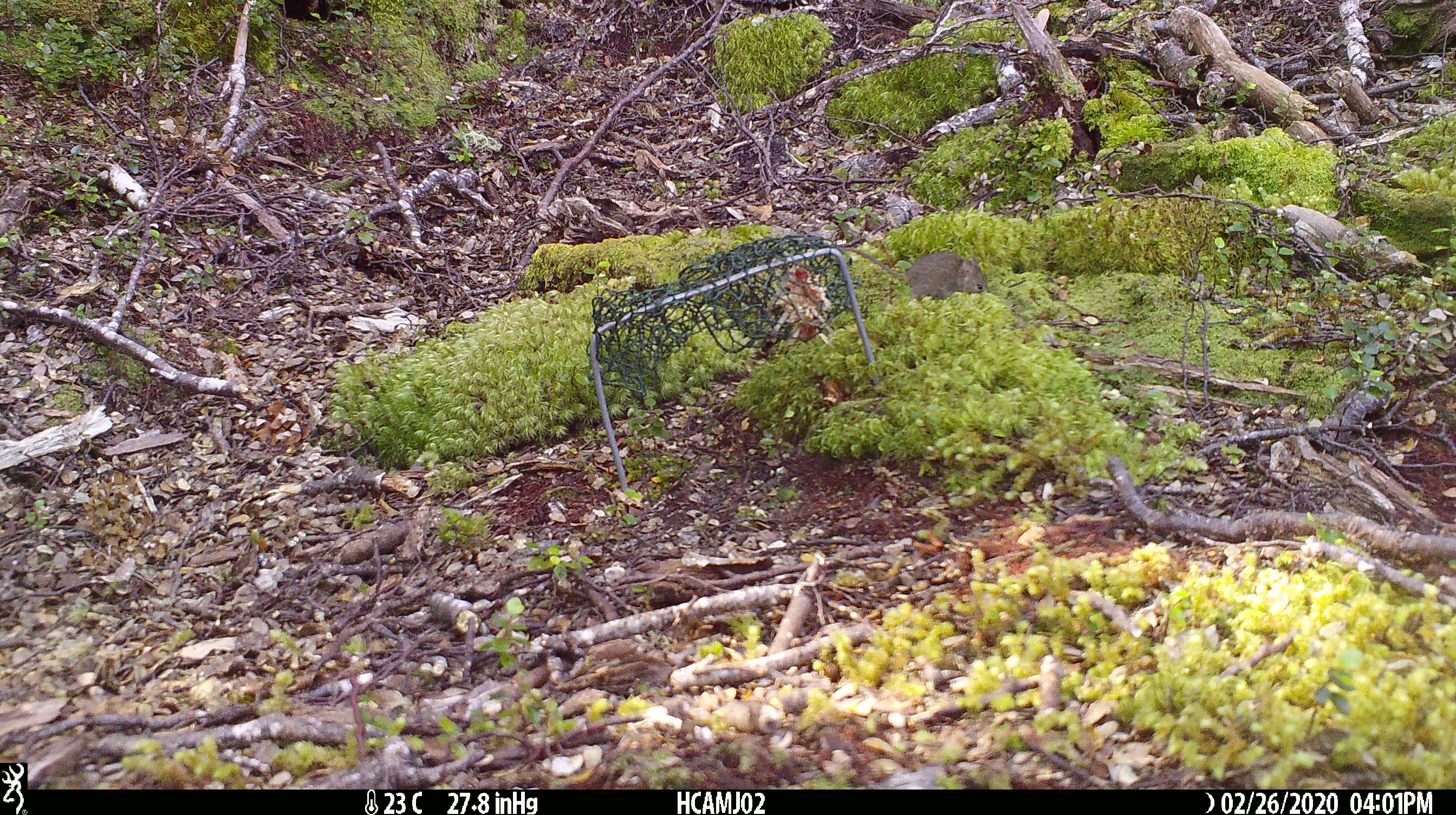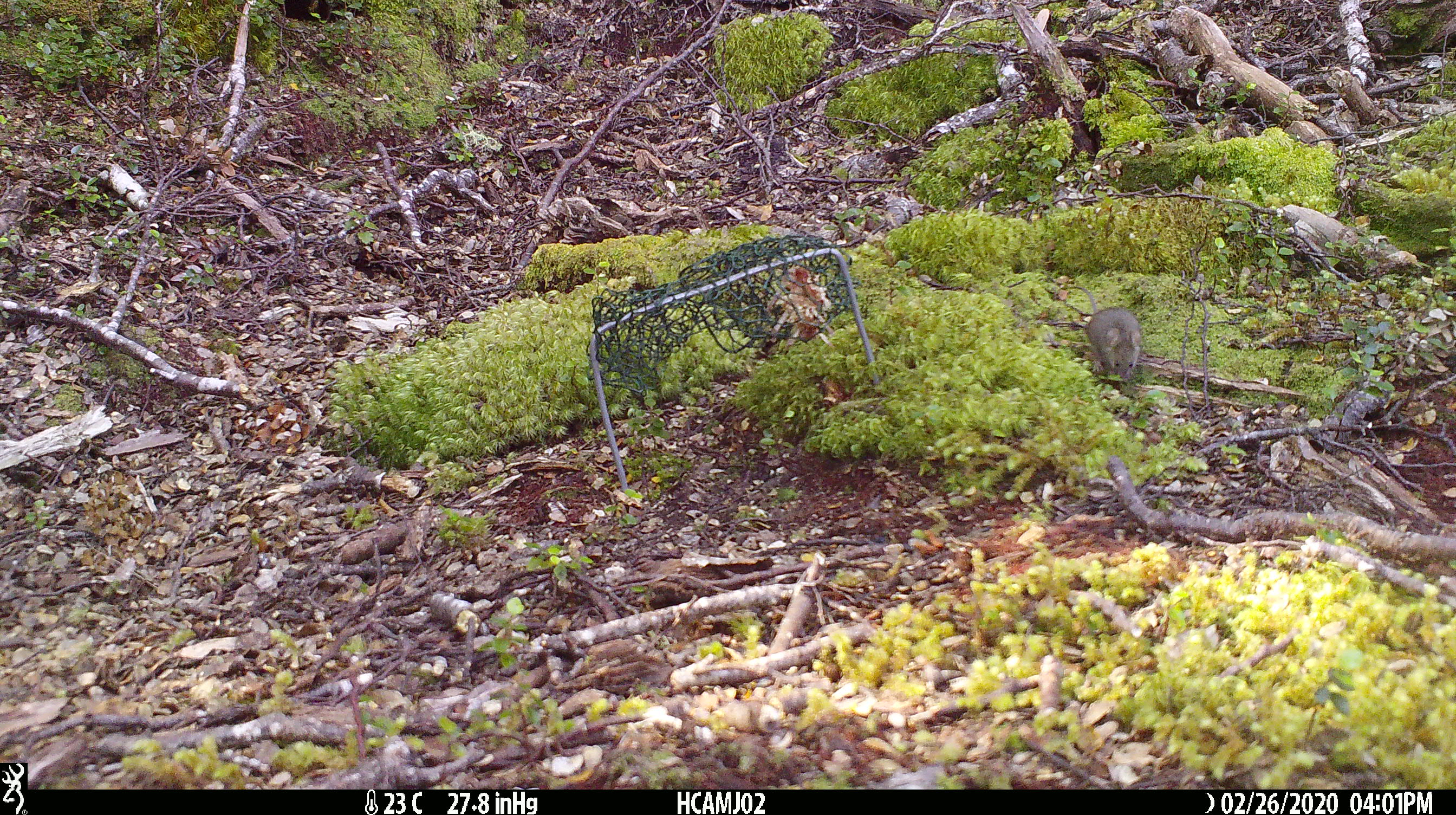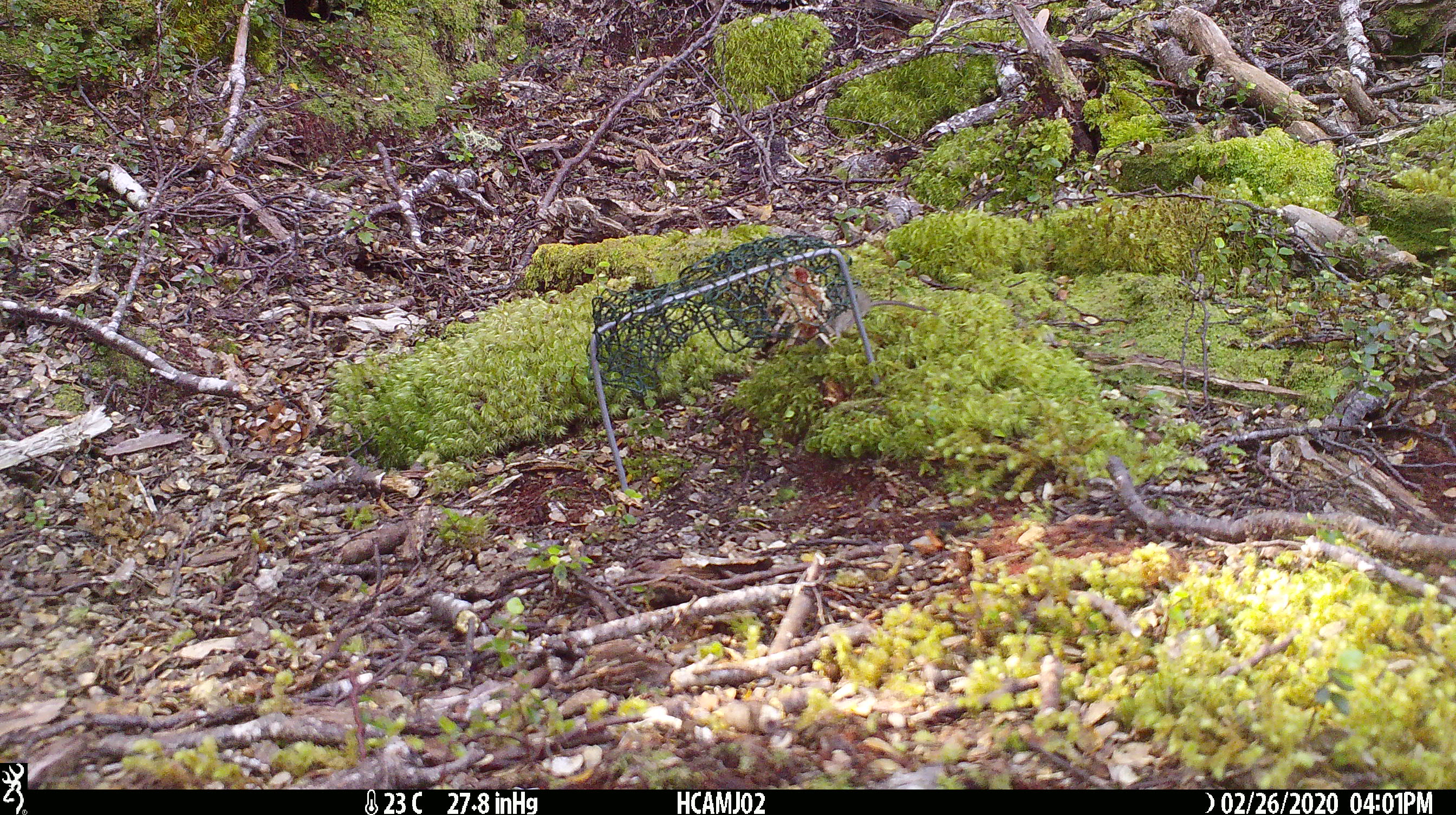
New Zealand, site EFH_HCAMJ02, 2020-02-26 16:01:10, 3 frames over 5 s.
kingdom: Animalia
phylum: Chordata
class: Mammalia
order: Rodentia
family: Muridae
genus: Mus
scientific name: Mus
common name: mouse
Mouse (Mus).